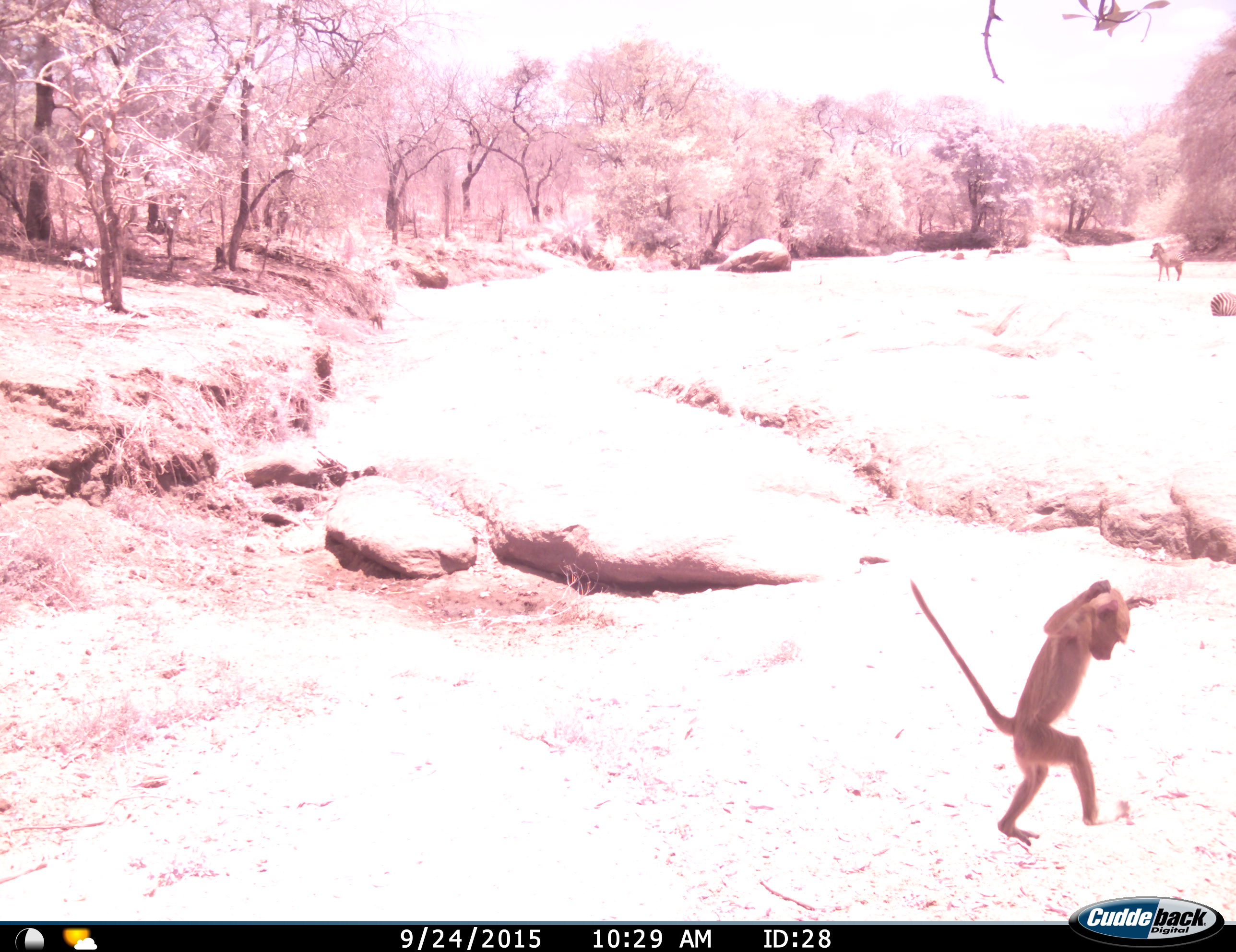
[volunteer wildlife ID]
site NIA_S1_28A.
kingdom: Animalia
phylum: Chordata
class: Mammalia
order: Primates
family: Cercopithecidae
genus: Papio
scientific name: Papio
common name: baboon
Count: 1.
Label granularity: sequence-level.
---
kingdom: Animalia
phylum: Chordata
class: Mammalia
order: Perissodactyla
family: Equidae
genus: Equus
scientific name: Equus quagga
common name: plains zebra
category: zebraplains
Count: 2.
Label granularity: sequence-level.